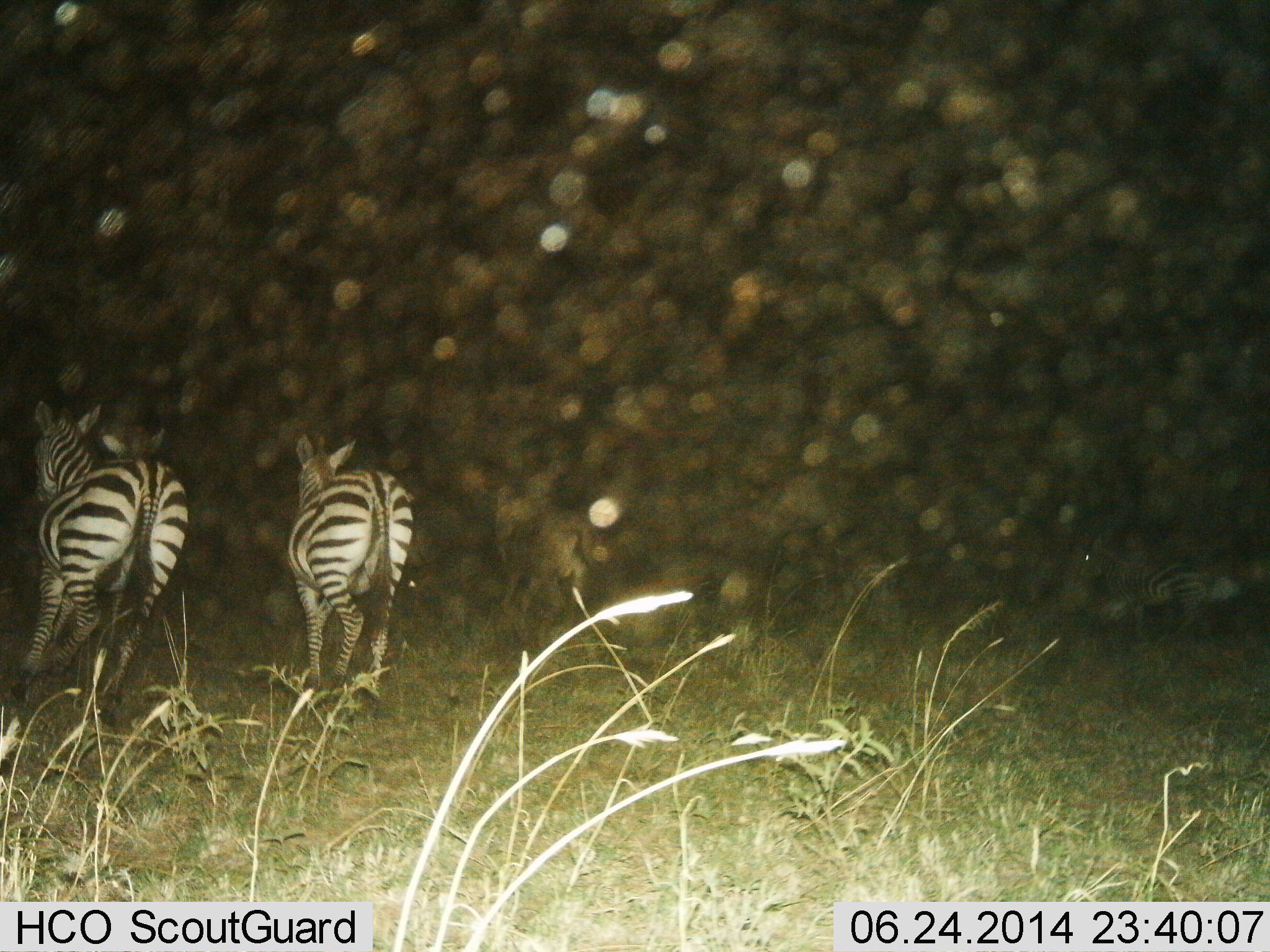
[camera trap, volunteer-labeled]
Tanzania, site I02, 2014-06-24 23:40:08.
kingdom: Animalia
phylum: Chordata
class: Mammalia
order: Perissodactyla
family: Equidae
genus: Equus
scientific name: Equus quagga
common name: plains zebra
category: zebra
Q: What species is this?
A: Zebra (plains zebra) (Equus quagga).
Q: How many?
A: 2.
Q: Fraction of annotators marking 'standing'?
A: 30%.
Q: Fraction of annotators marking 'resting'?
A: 0%.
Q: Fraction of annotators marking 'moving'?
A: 90%.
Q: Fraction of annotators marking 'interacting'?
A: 0%.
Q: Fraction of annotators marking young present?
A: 0%.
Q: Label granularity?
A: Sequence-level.